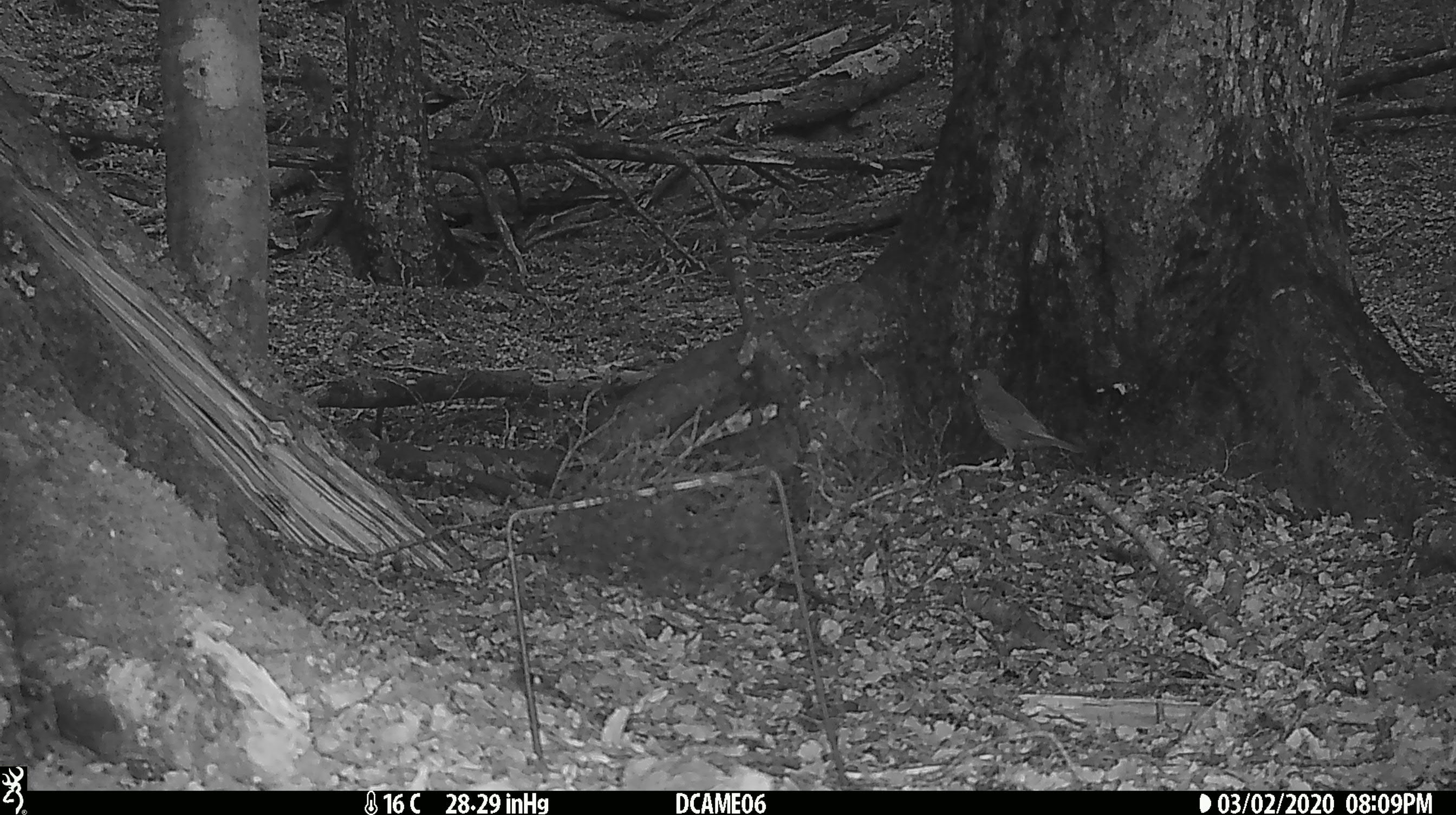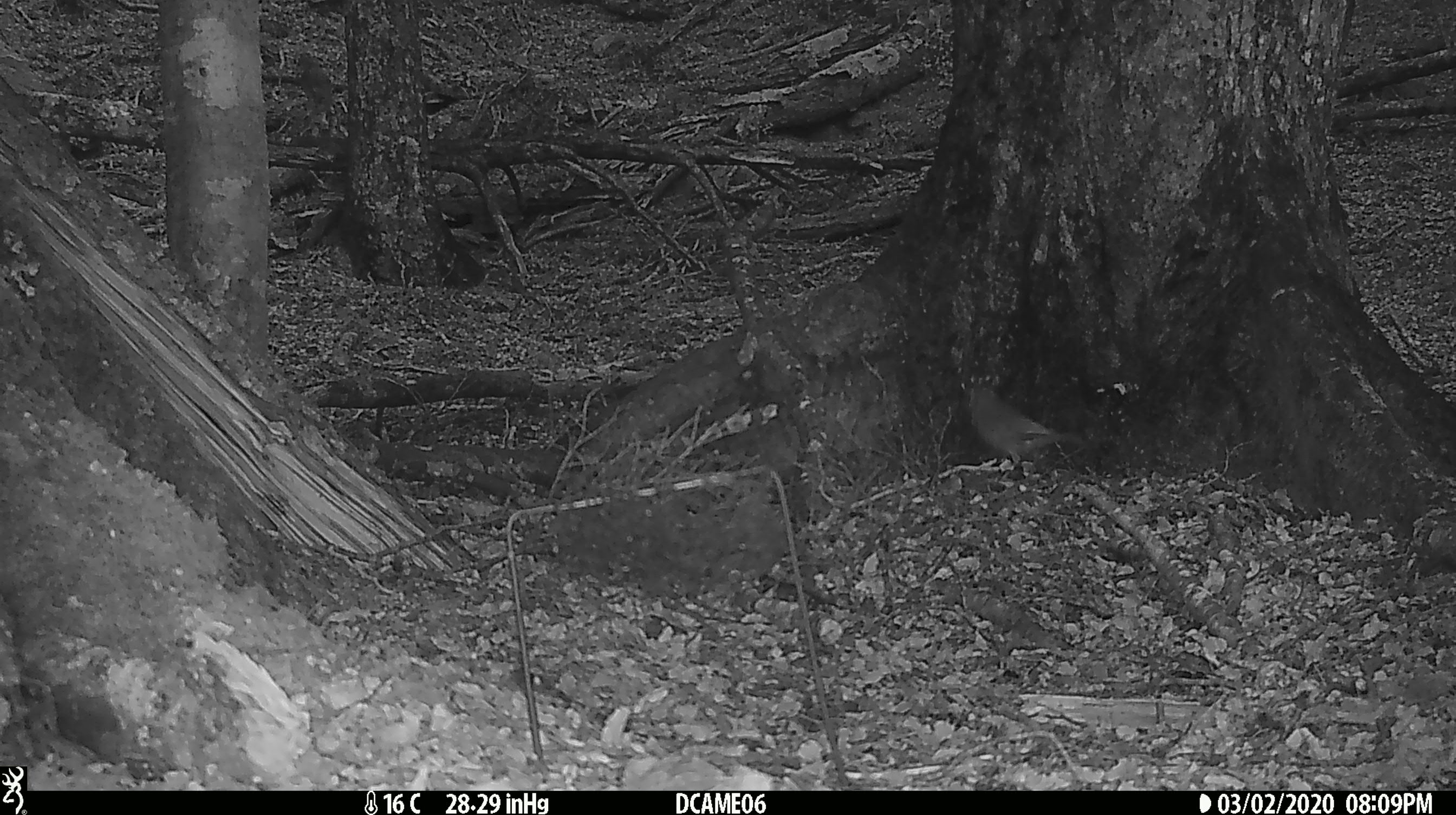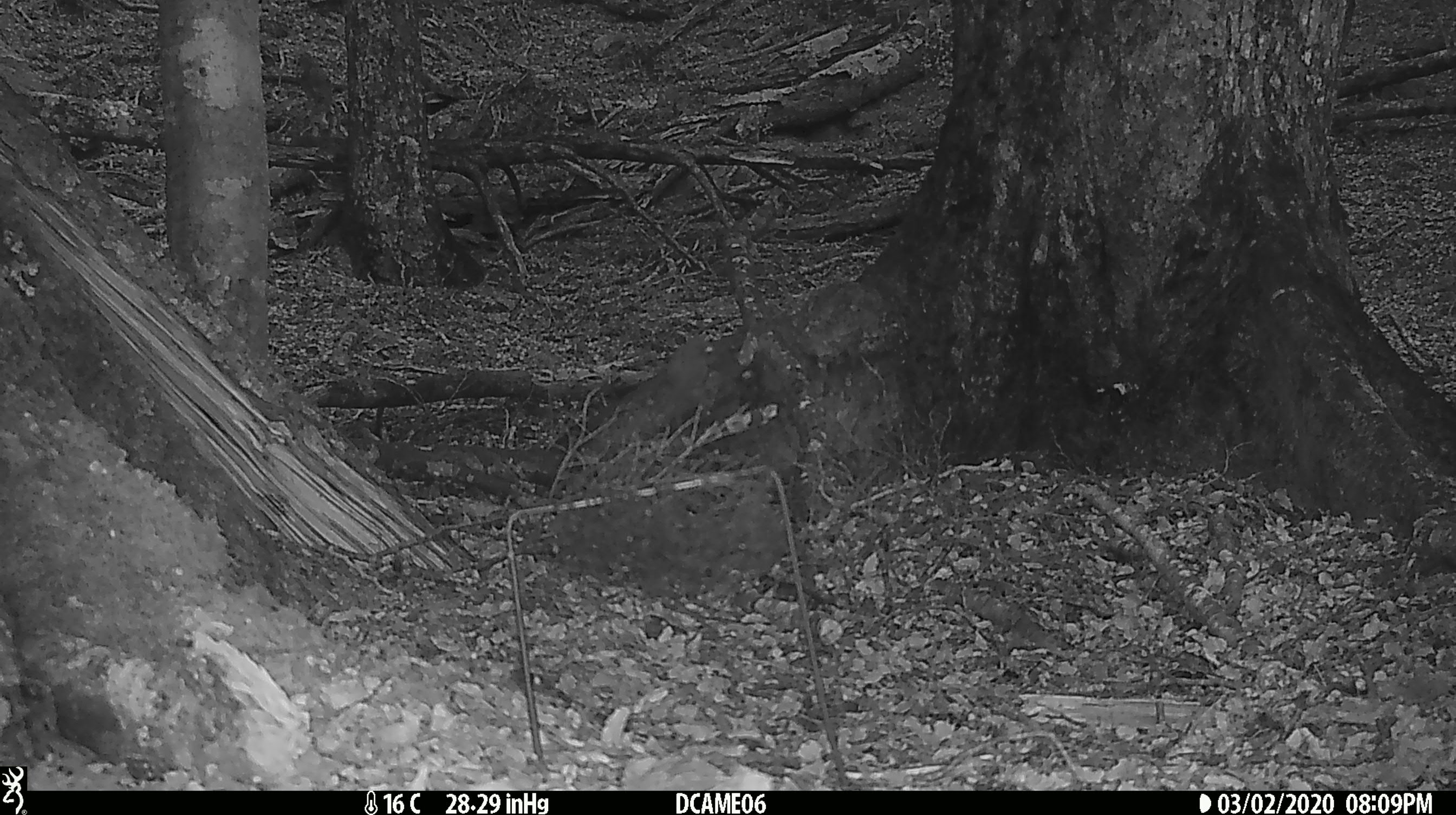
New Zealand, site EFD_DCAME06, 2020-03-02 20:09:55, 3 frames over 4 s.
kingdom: Animalia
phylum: Chordata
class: Aves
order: Passeriformes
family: Turdidae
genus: Turdus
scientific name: Turdus philomelos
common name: song thrush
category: thrush